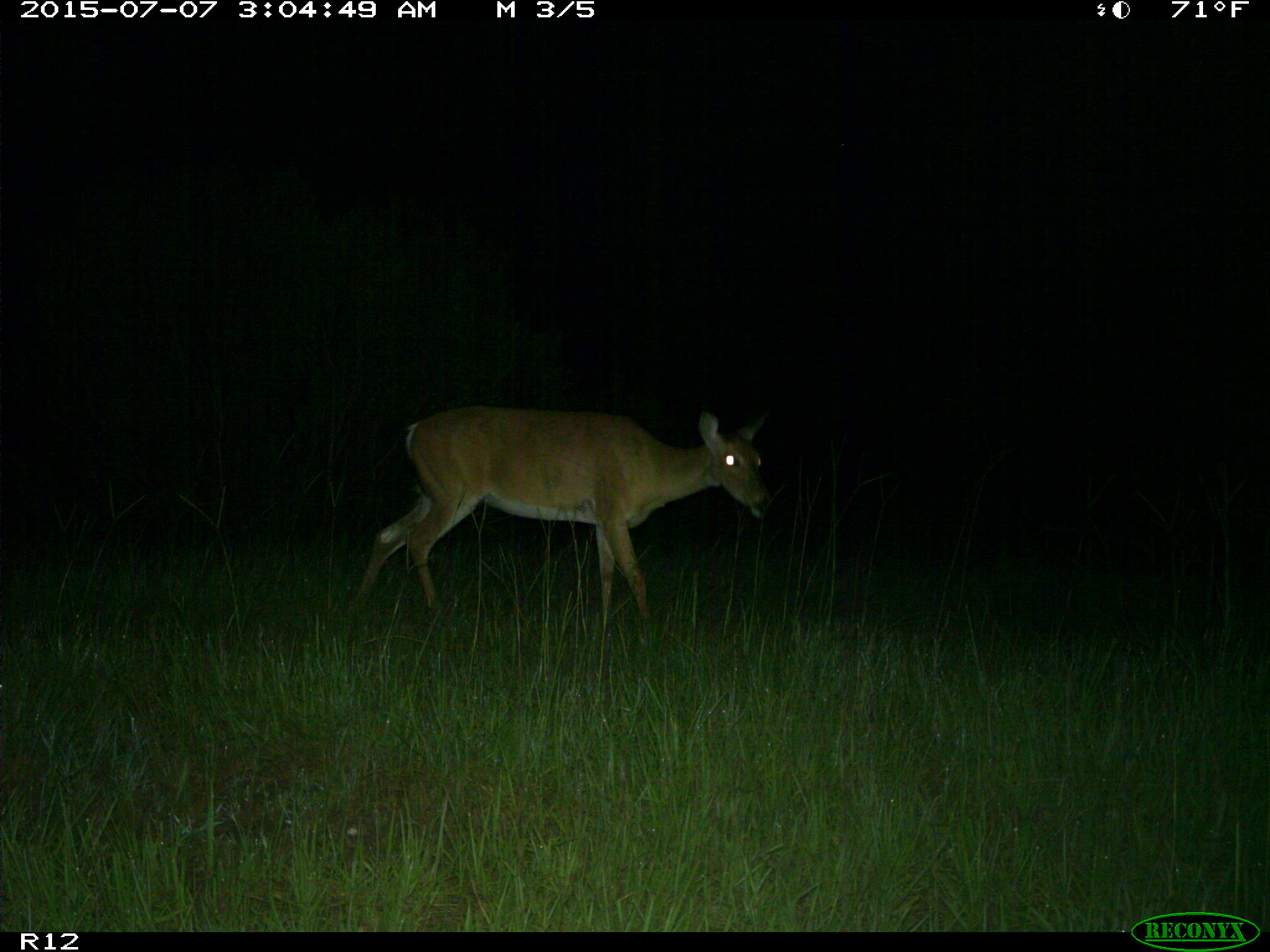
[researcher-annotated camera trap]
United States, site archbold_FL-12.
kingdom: Animalia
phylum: Chordata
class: Mammalia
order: Artiodactyla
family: Cervidae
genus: Odocoileus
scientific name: Odocoileus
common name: deer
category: unidentified deer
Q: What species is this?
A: Unidentified deer (deer) (Odocoileus).